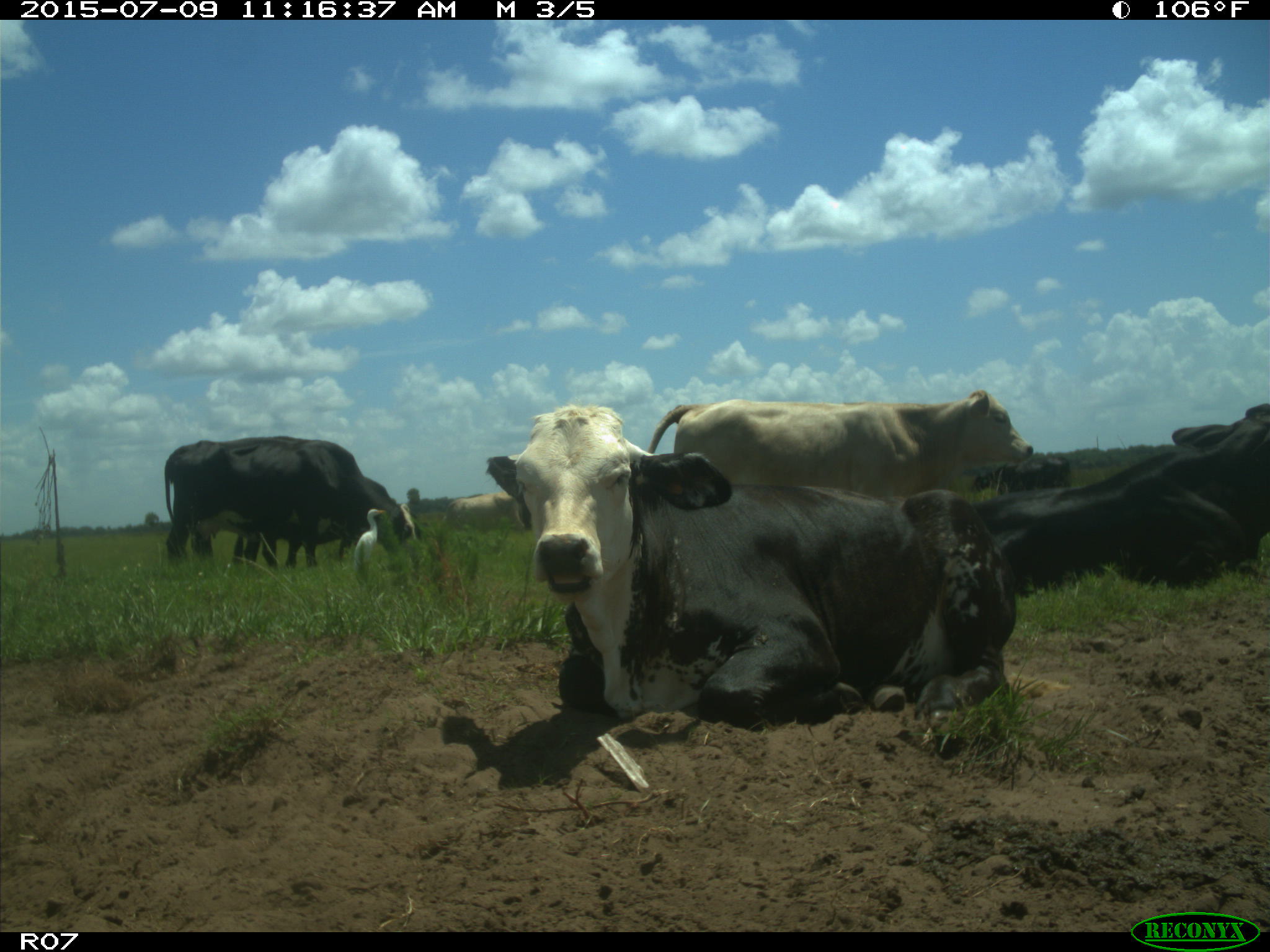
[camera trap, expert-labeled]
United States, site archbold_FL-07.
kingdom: Animalia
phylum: Chordata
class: Mammalia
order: Artiodactyla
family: Bovidae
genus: Bos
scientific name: Bos taurus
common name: domestic cow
Bos taurus (domestic cow).